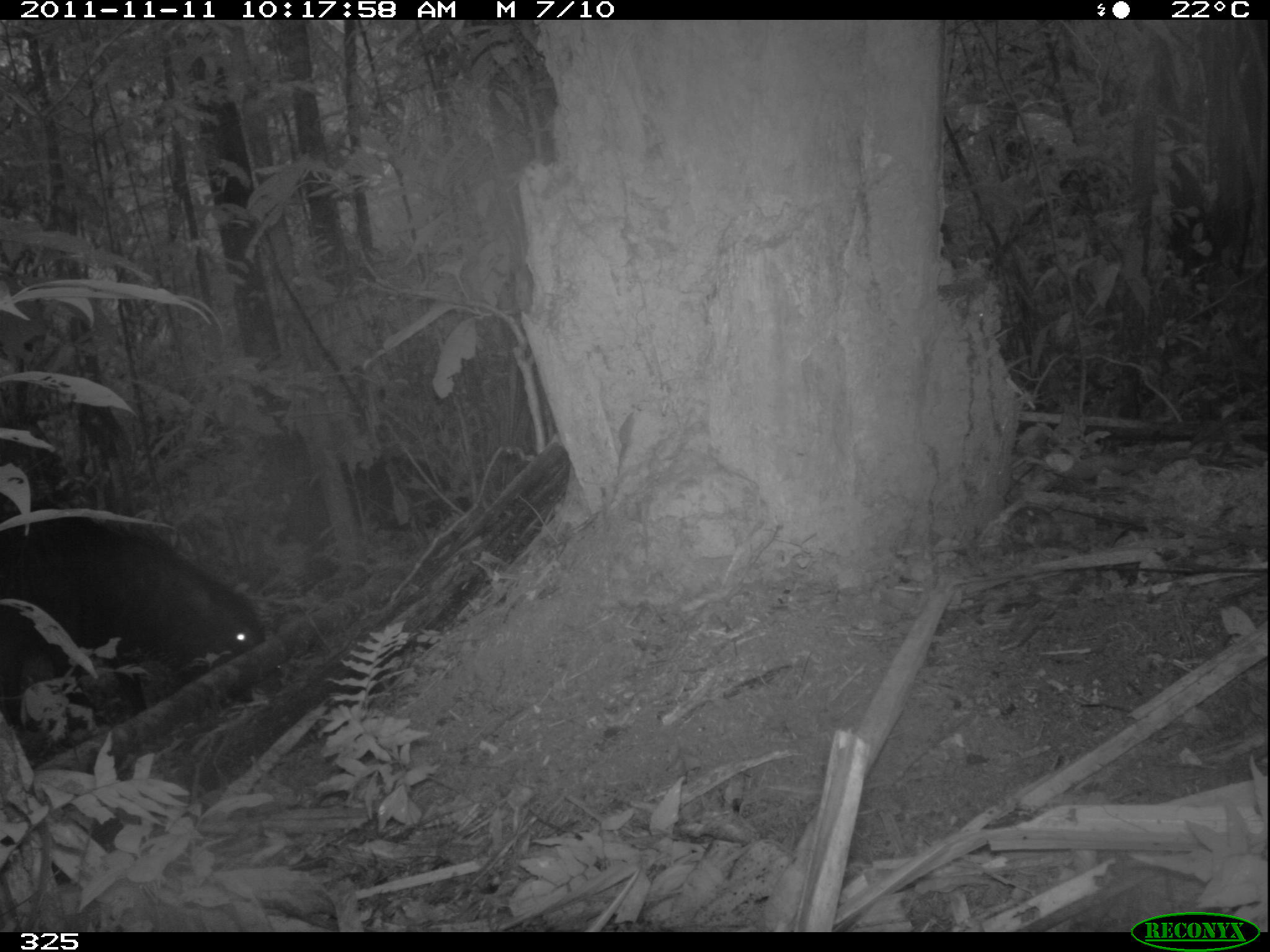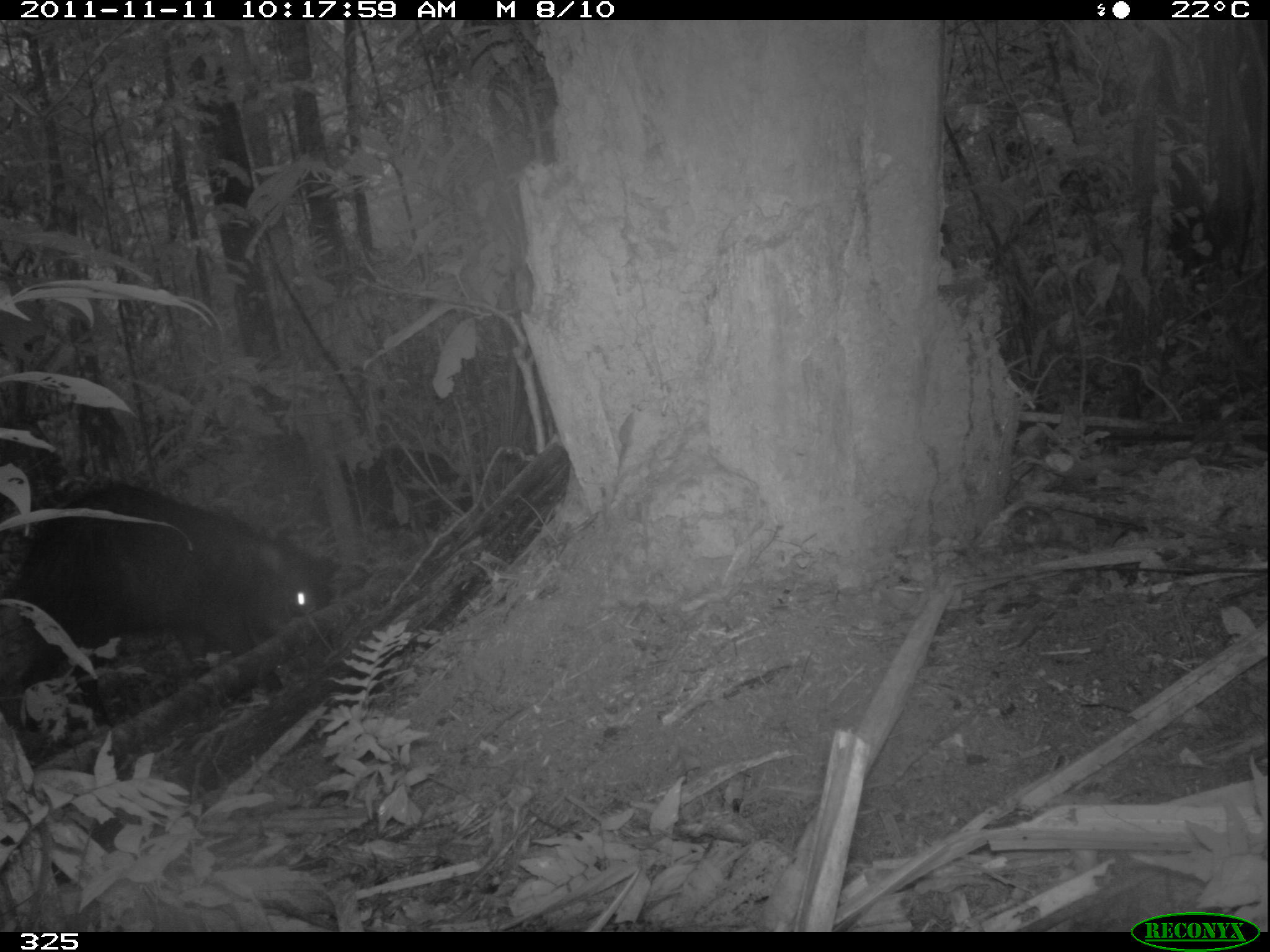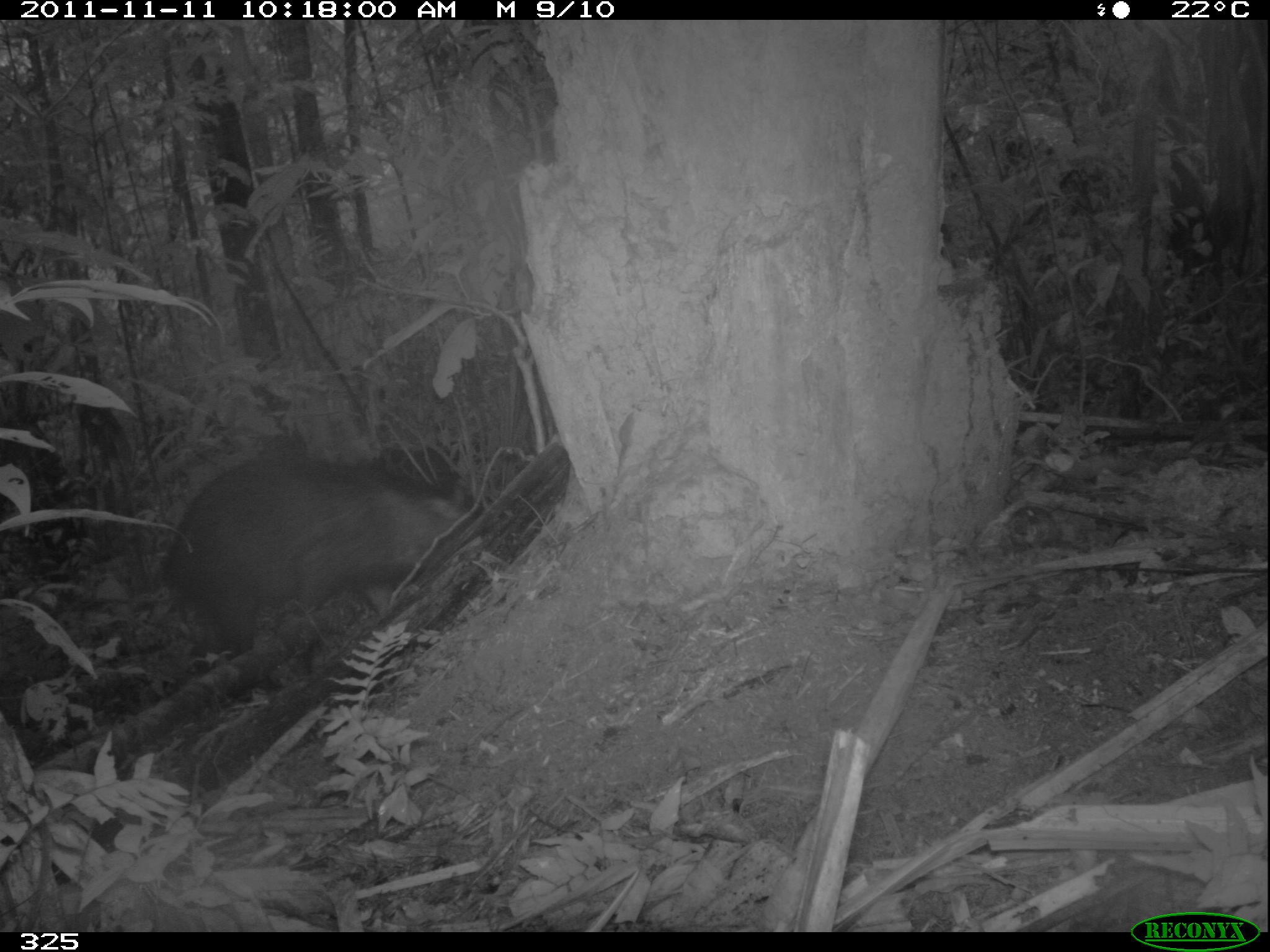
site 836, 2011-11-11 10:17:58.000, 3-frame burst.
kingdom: Animalia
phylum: Chordata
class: Mammalia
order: Artiodactyla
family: Tayassuidae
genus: Tayassu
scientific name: Tayassu pecari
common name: white-lipped peccary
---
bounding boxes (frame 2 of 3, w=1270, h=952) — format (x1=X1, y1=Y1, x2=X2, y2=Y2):
tayassu pecari: (x1=0, y1=483, x2=344, y2=739); (x1=316, y1=442, x2=489, y2=543)